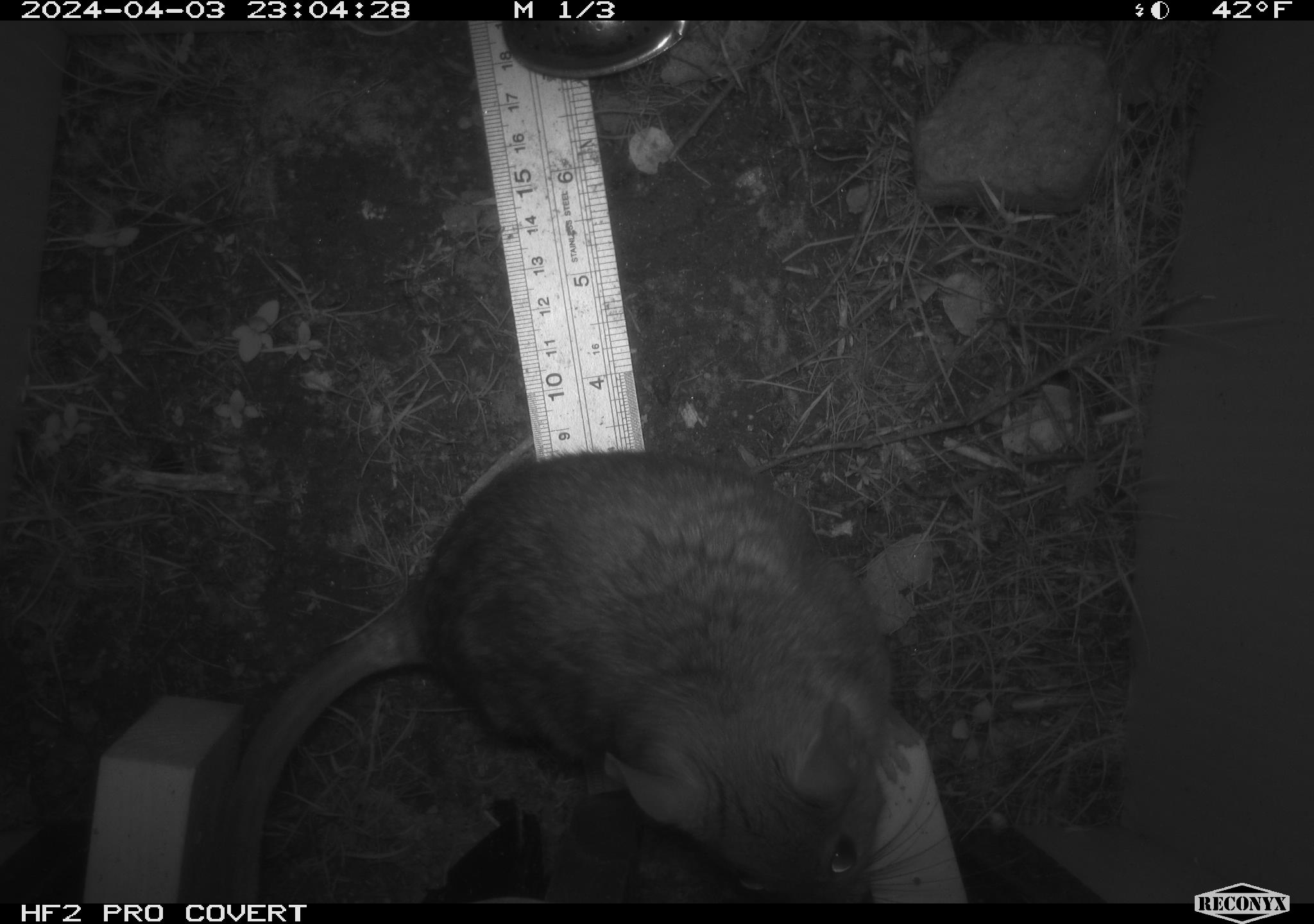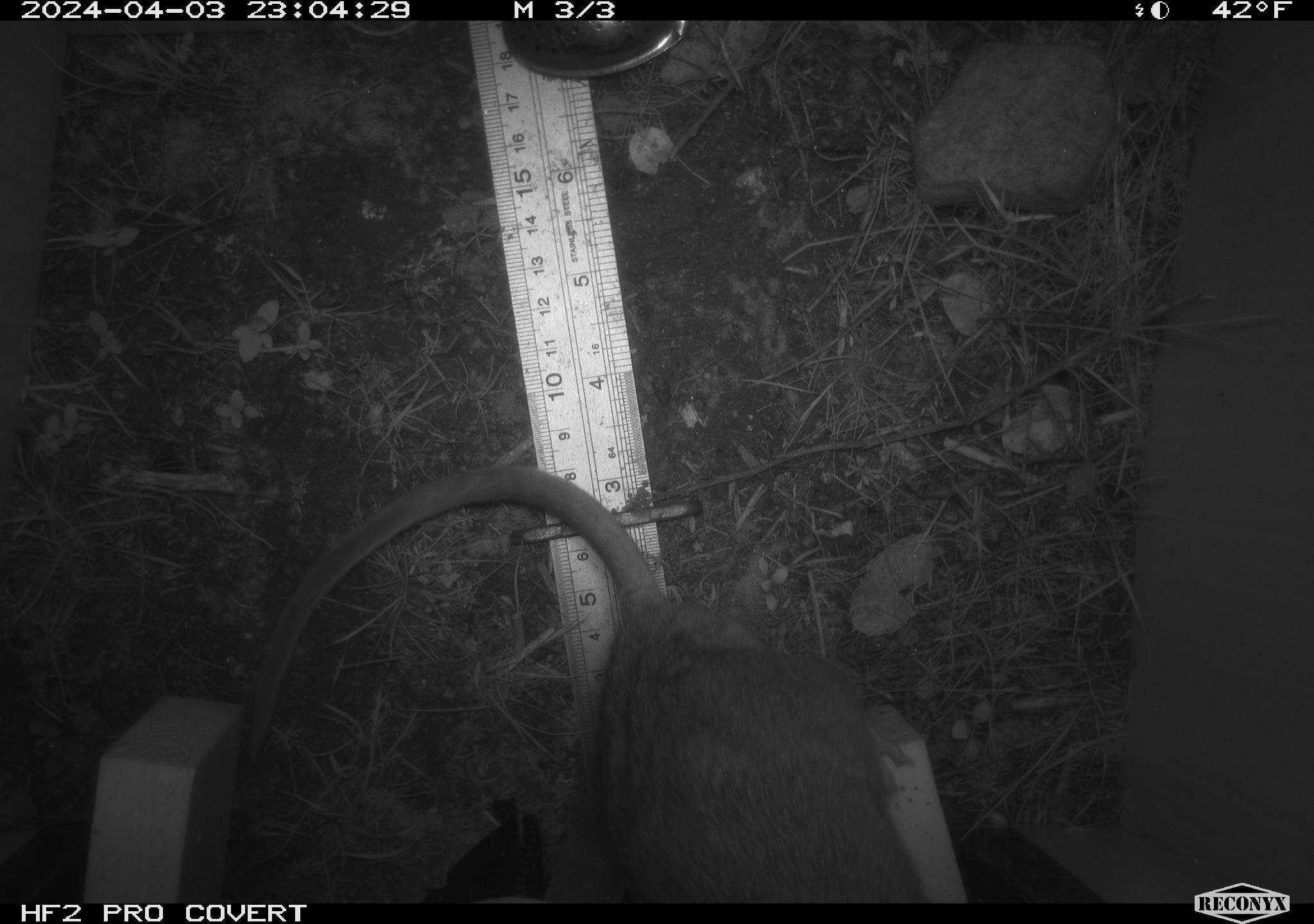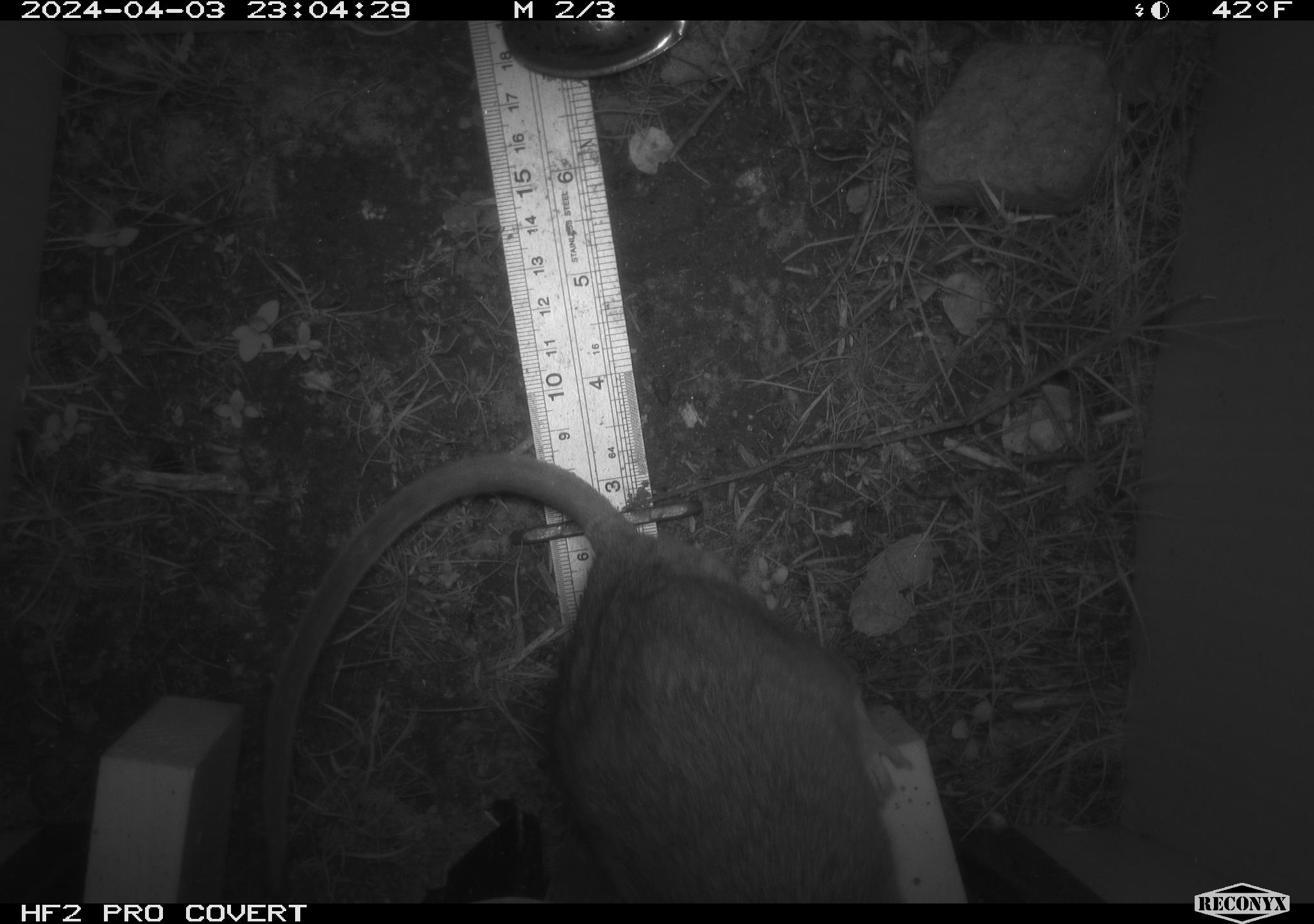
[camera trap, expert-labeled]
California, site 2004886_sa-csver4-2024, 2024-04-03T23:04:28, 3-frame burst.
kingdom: Animalia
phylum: Chordata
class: Mammalia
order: Rodentia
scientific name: Rodentia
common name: woodrat or rat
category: woodrat or rat species